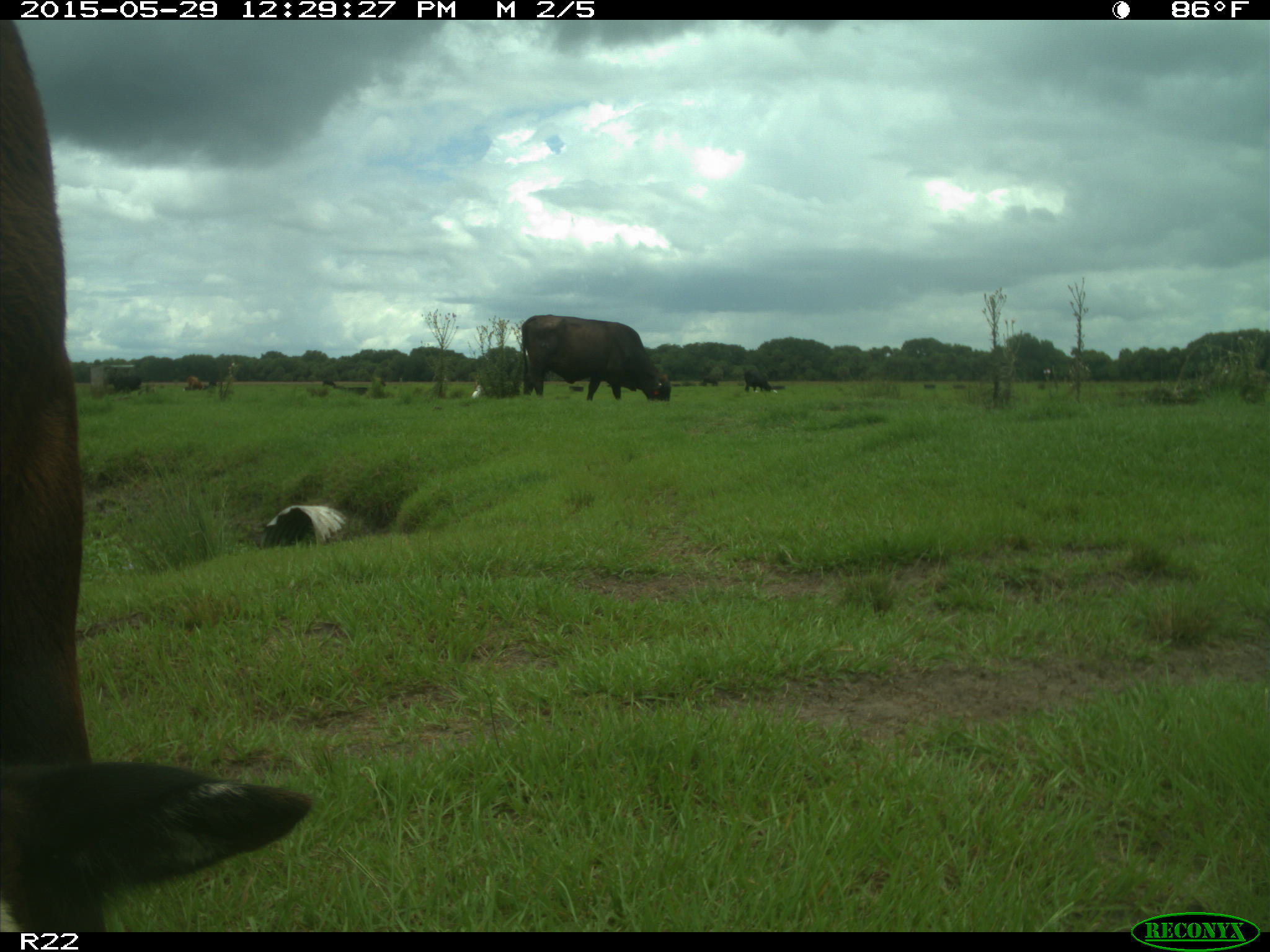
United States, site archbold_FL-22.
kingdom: Animalia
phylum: Chordata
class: Mammalia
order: Artiodactyla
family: Bovidae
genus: Bos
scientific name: Bos taurus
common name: domestic cow